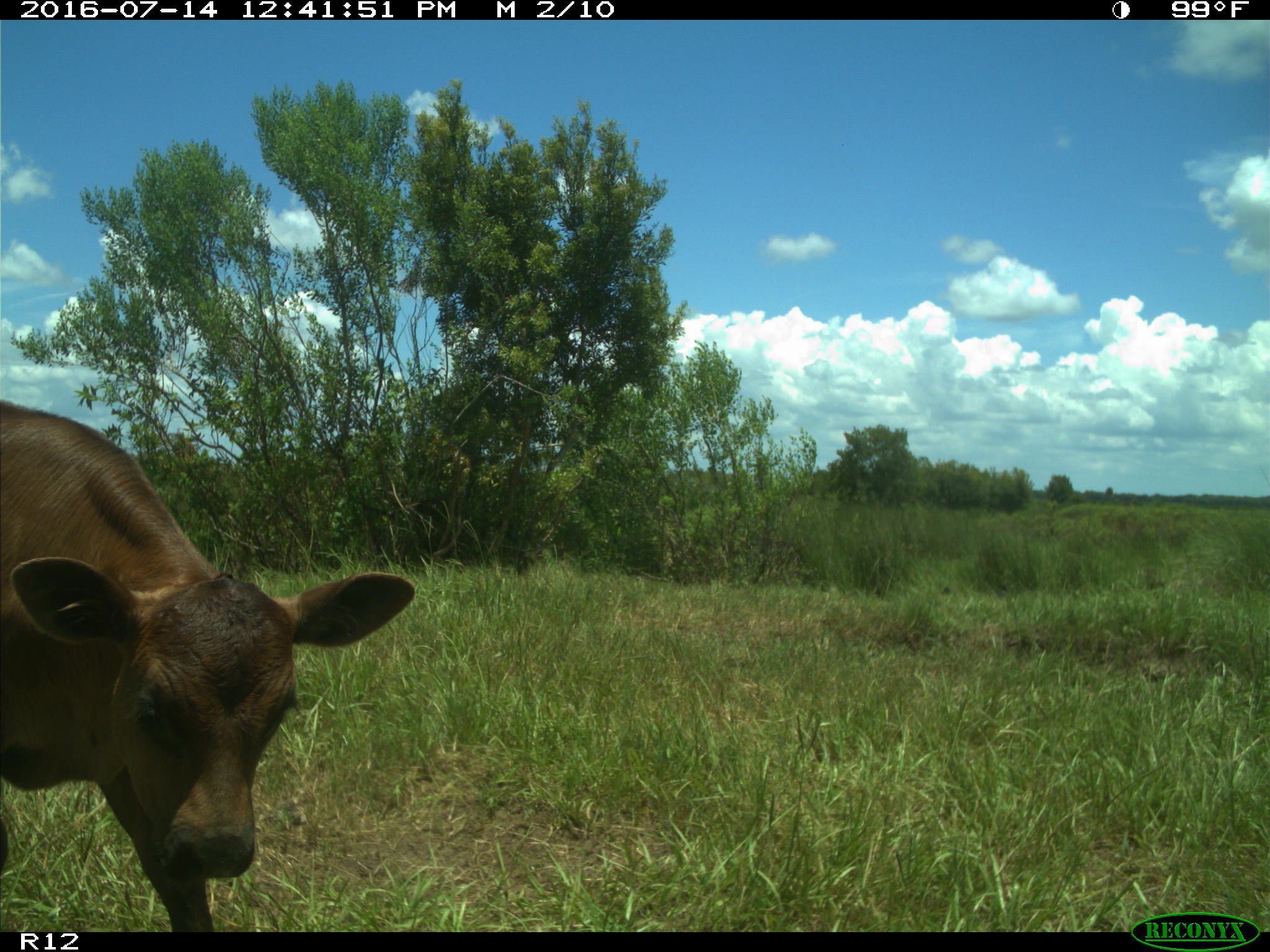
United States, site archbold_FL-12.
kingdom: Animalia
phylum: Chordata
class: Mammalia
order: Artiodactyla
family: Bovidae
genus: Bos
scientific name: Bos taurus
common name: domestic cow